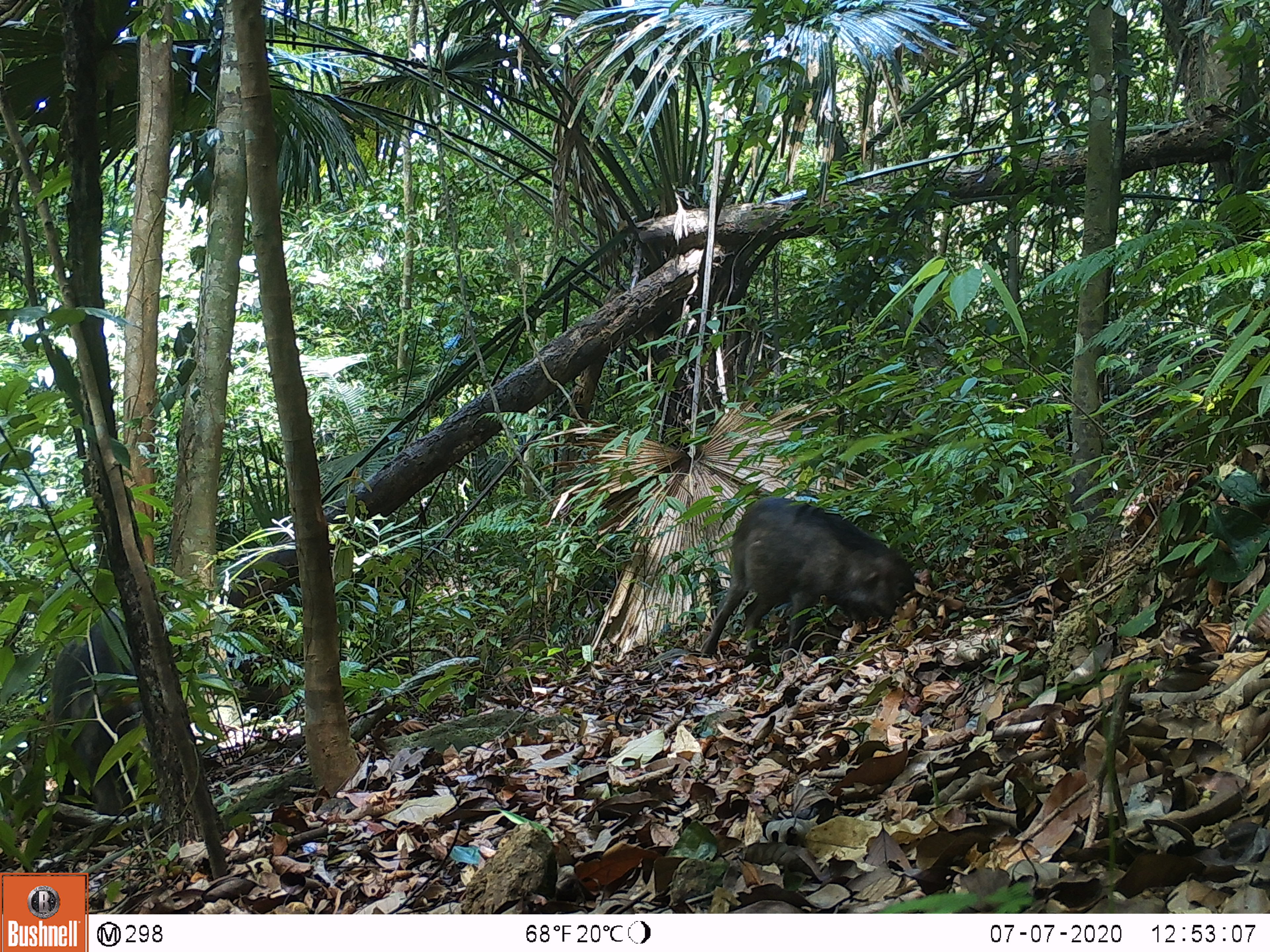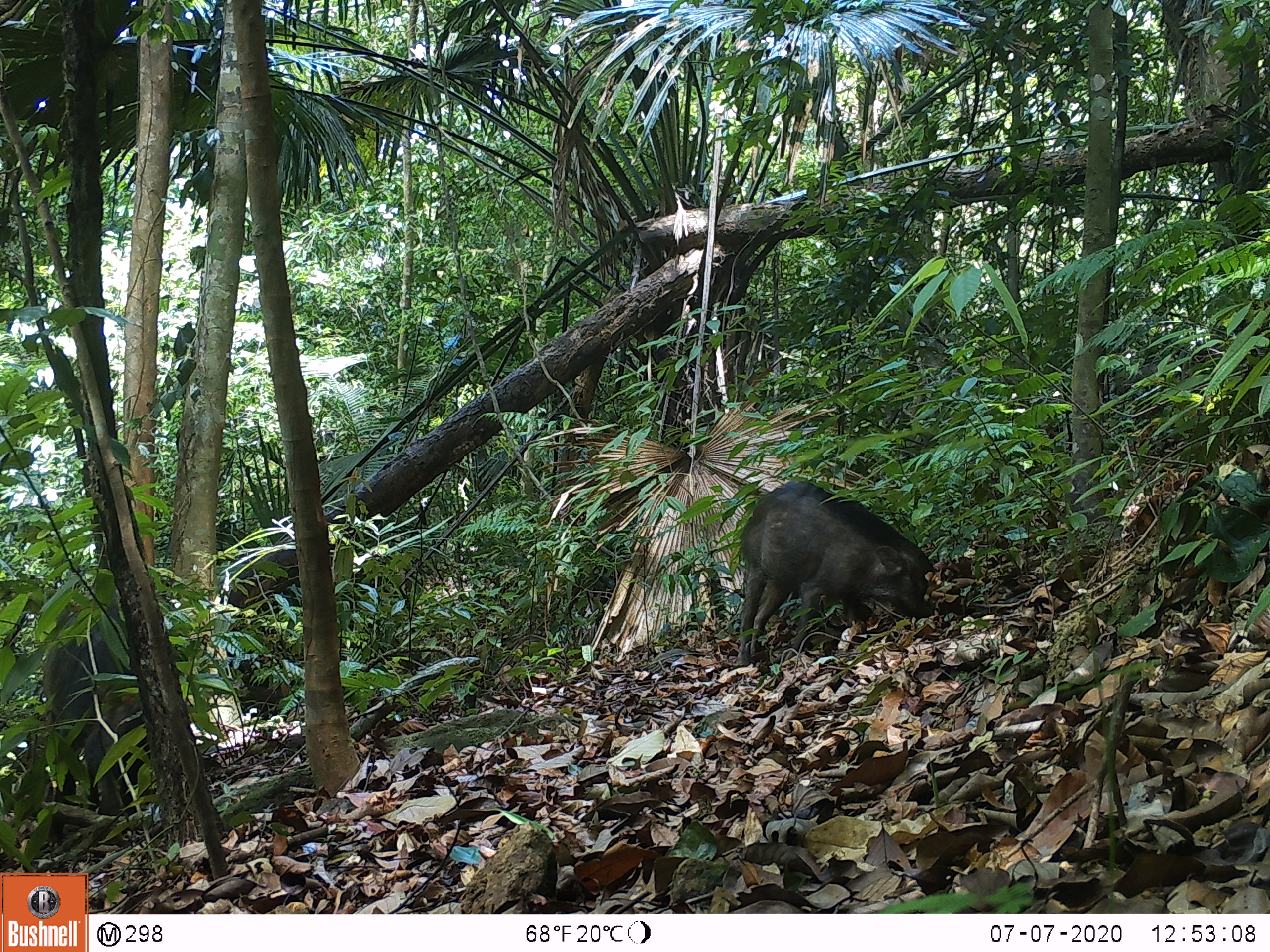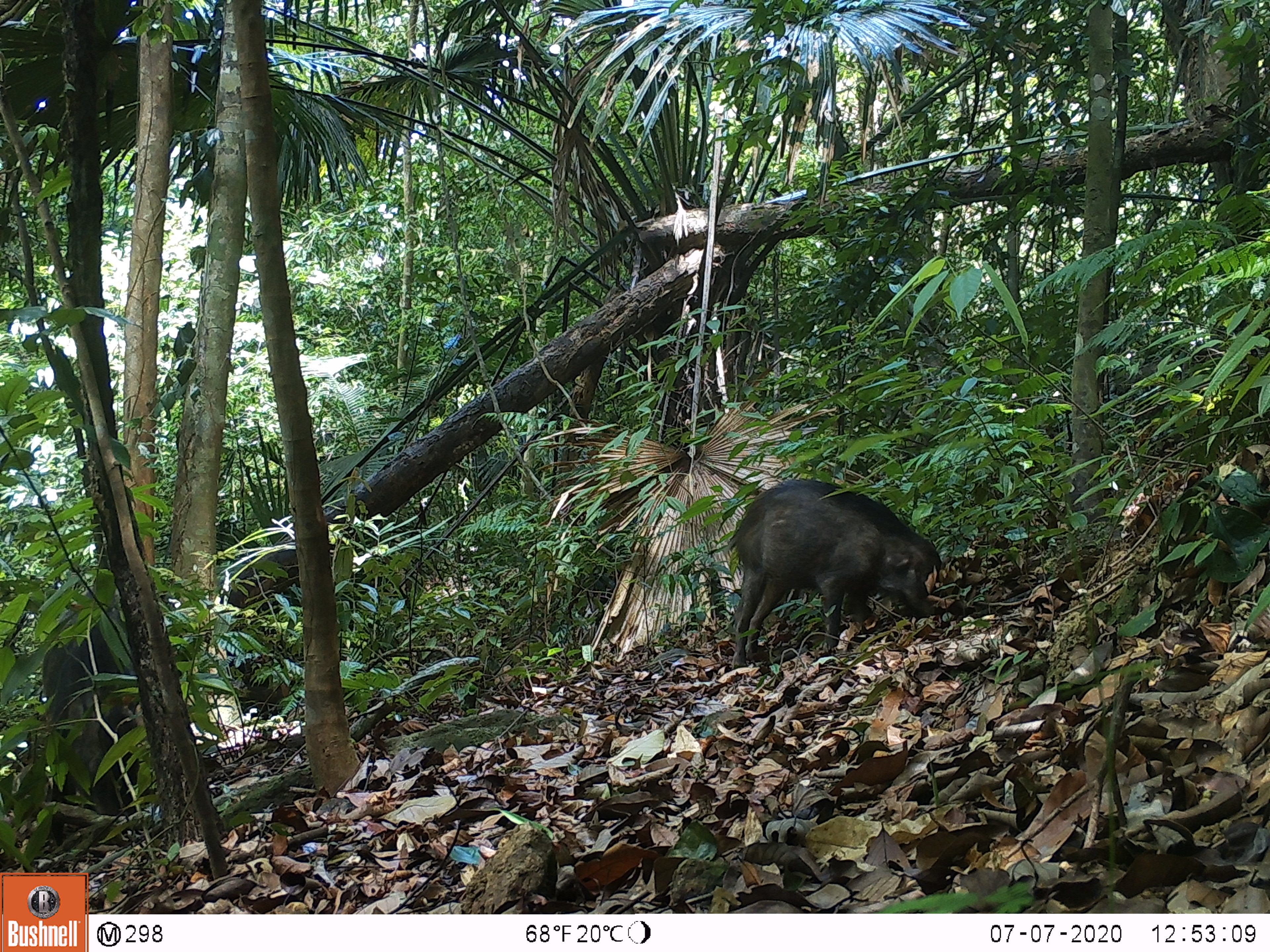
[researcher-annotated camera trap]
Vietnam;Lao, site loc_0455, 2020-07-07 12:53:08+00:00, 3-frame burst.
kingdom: Animalia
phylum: Chordata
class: Mammalia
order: Artiodactyla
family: Suidae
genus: Sus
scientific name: Sus scrofa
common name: eurasian wild pig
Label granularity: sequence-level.